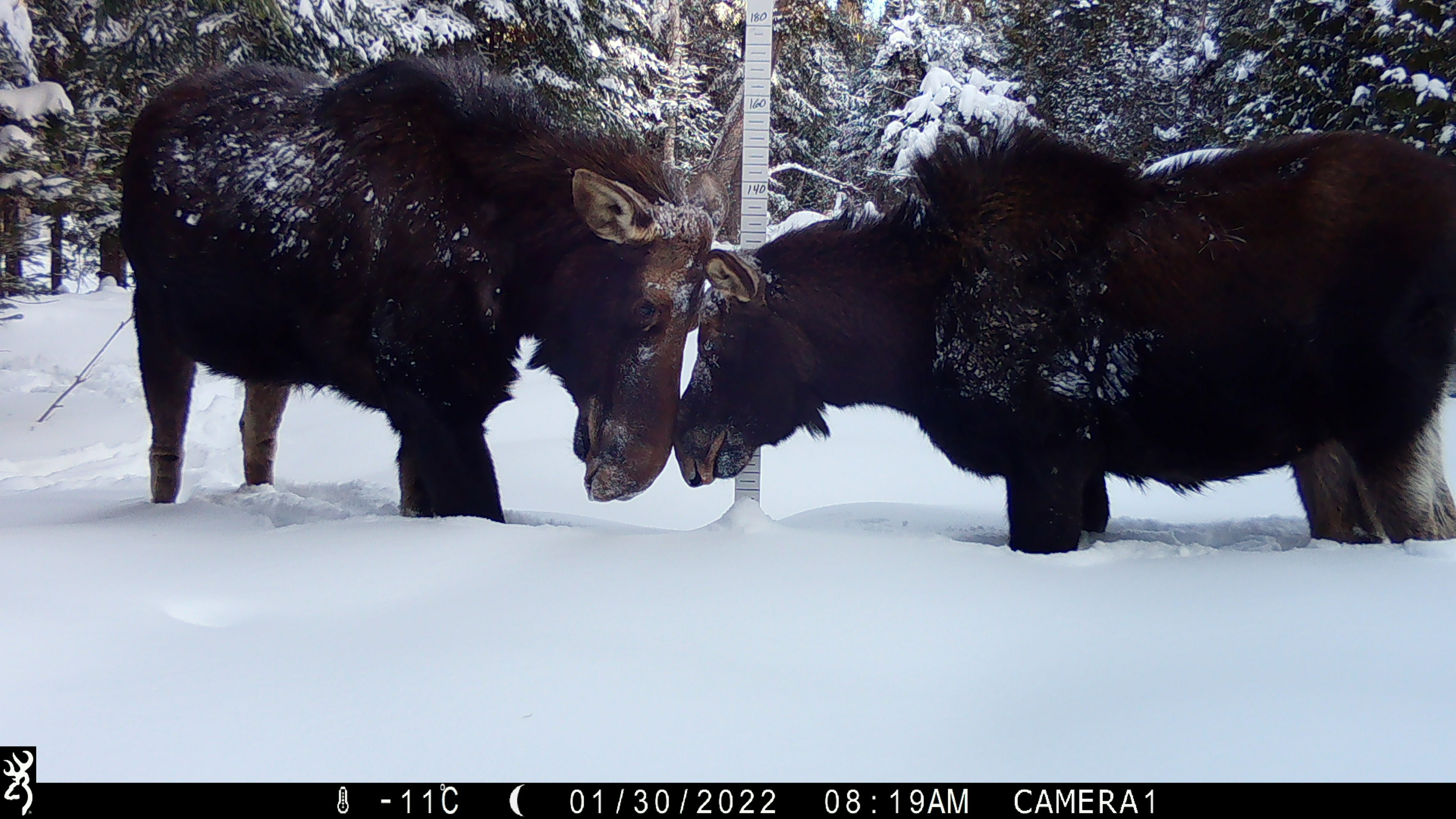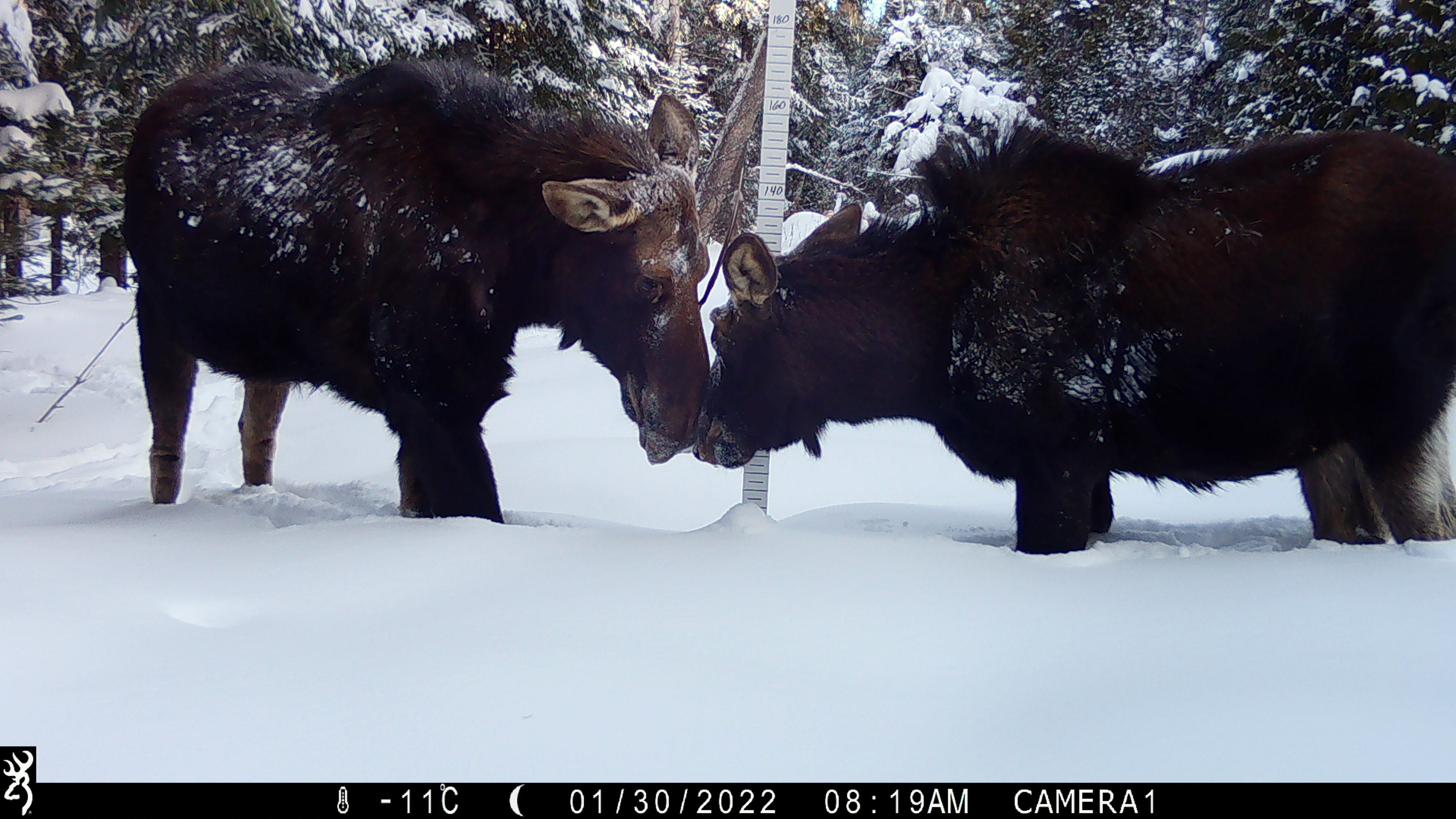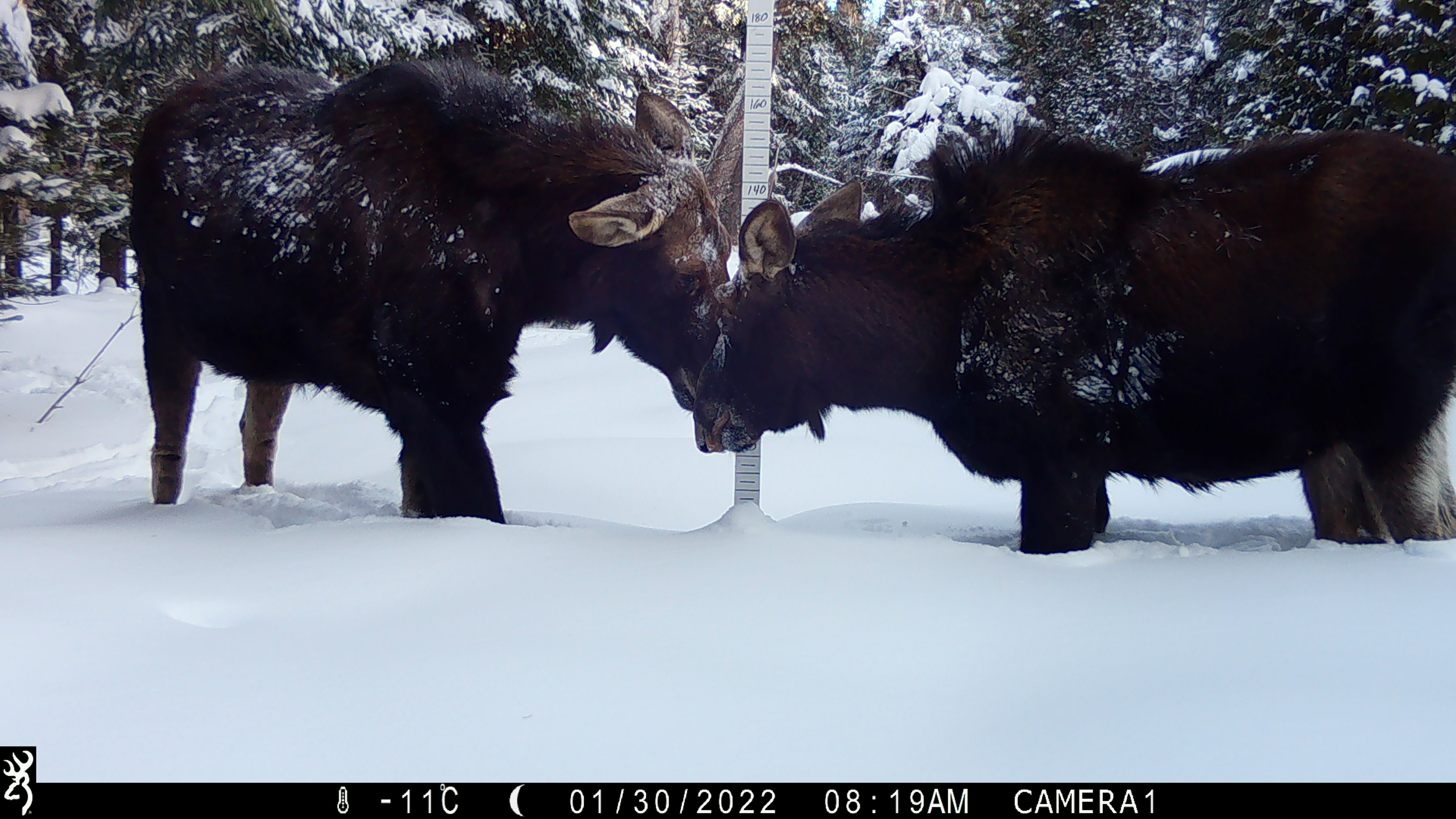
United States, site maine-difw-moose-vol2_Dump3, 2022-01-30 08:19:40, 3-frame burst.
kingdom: Animalia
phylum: Chordata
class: Mammalia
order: Artiodactyla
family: Cervidae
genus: Alces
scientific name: Alces alces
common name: moose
Moose (Alces alces).